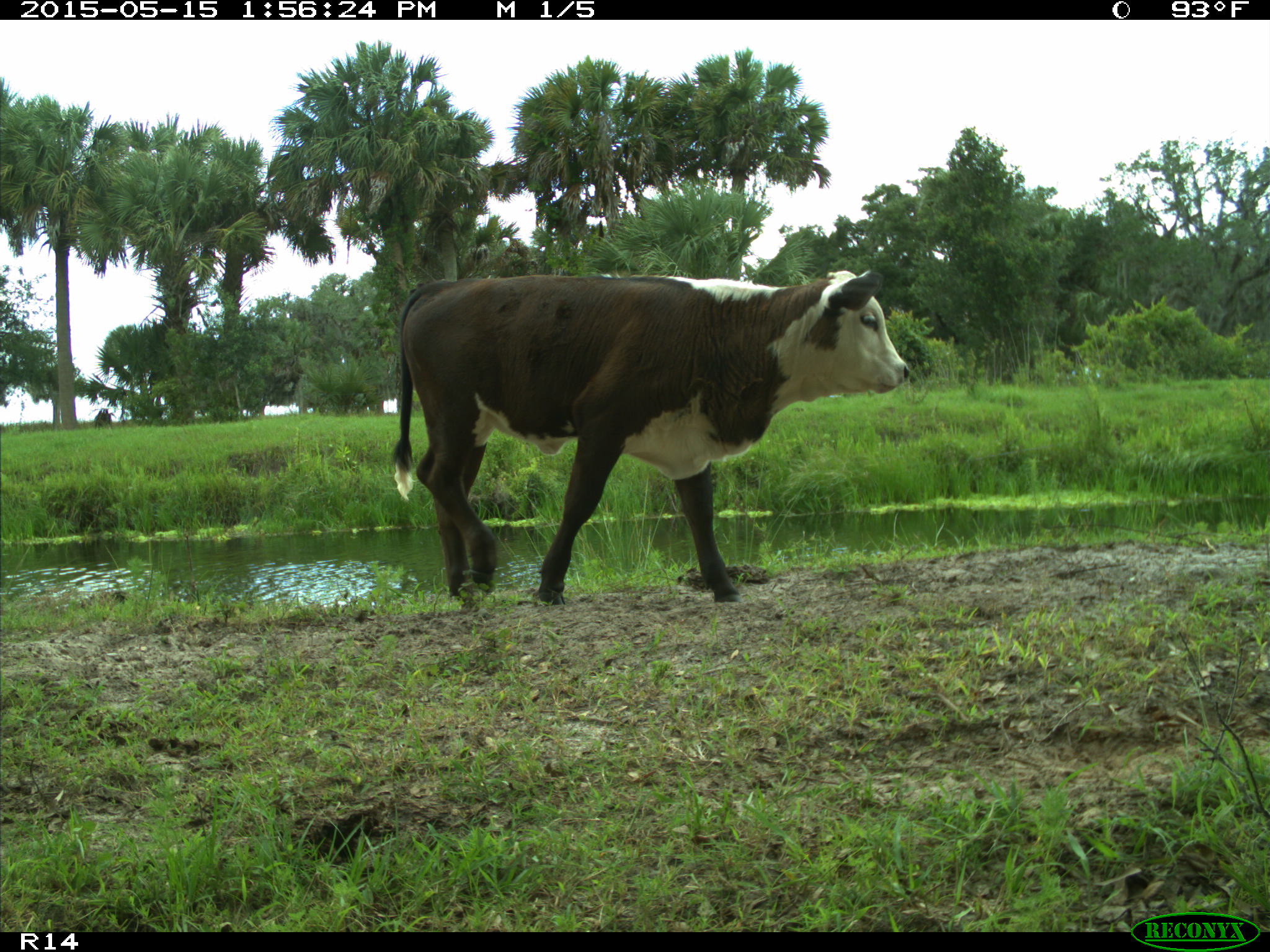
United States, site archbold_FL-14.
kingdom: Animalia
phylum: Chordata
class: Mammalia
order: Artiodactyla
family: Bovidae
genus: Bos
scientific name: Bos taurus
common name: domestic cow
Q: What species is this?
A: Bos taurus (domestic cow).